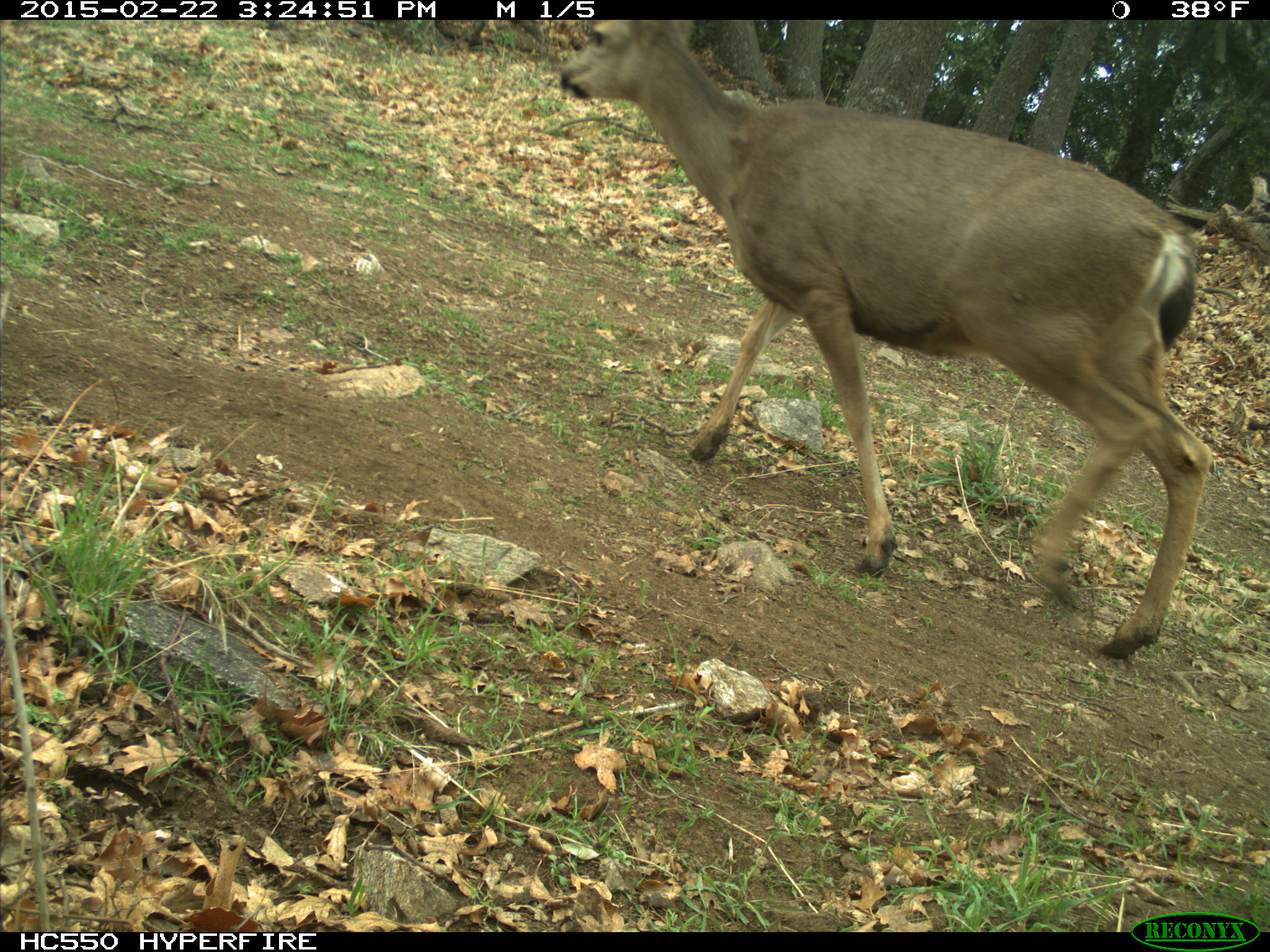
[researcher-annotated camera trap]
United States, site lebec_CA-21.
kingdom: Animalia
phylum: Chordata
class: Mammalia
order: Artiodactyla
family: Cervidae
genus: Odocoileus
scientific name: Odocoileus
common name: deer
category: unidentified deer